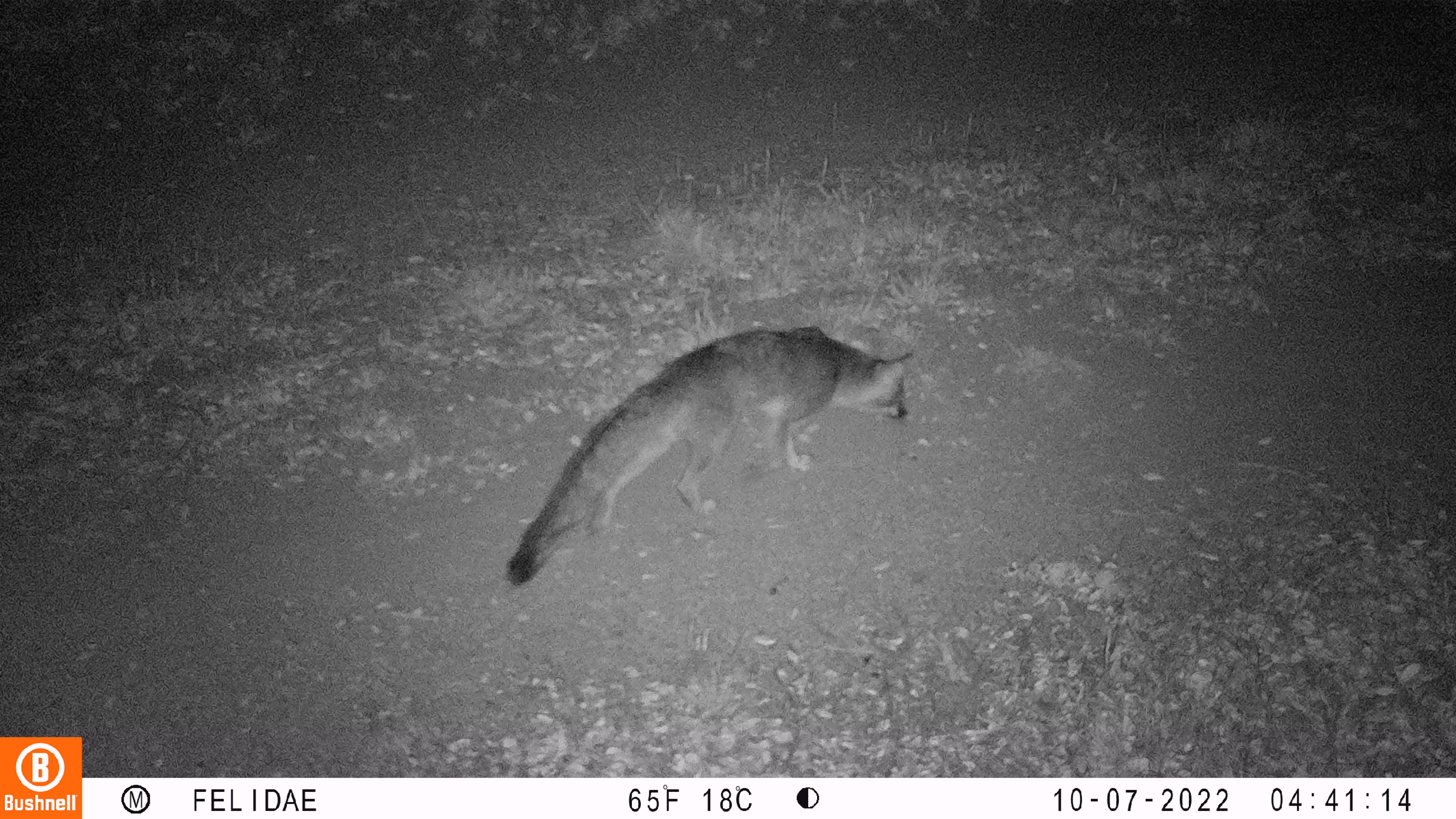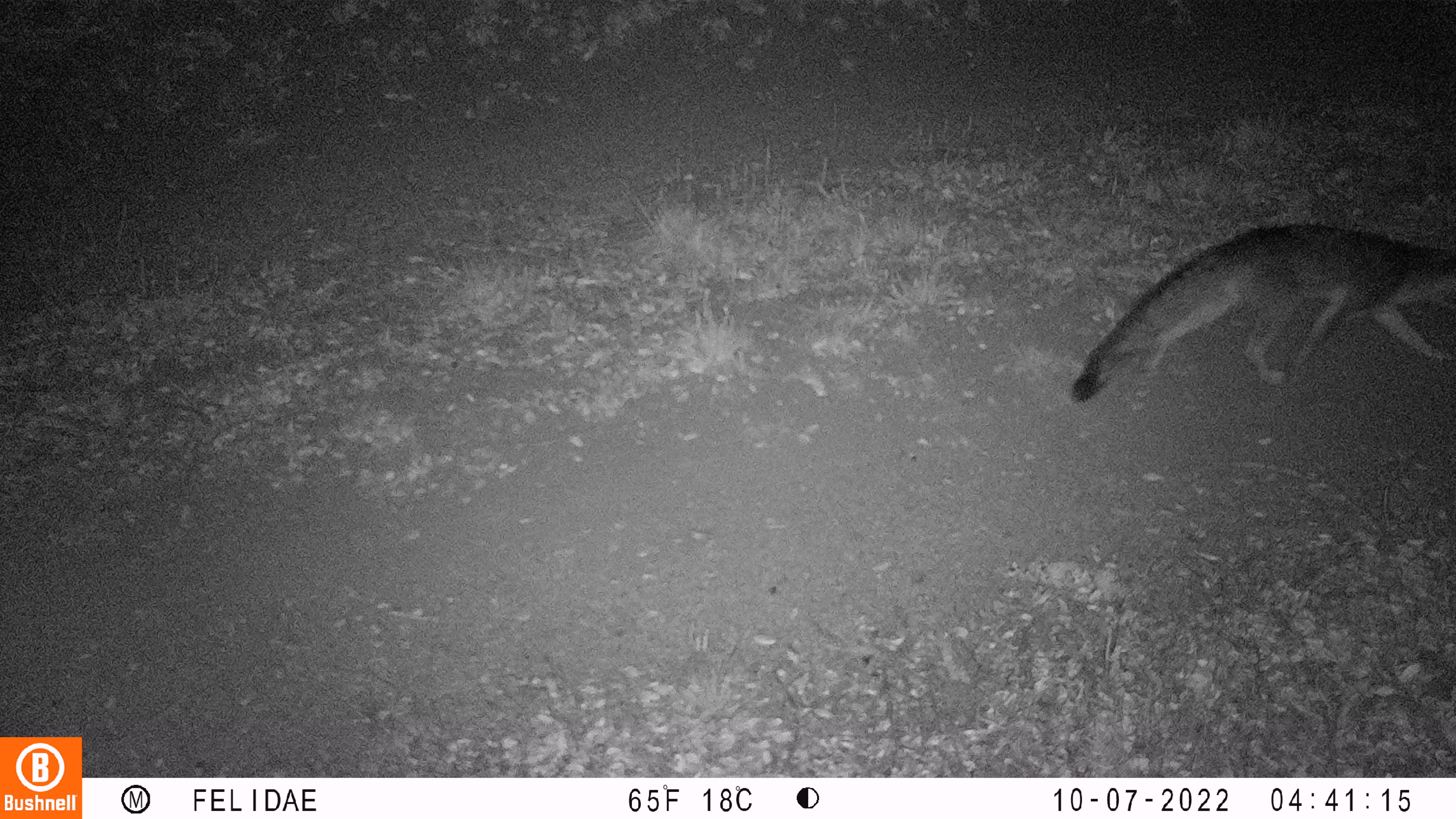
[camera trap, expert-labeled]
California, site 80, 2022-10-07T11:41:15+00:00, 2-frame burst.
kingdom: Animalia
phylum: Chordata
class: Mammalia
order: Carnivora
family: Canidae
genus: Urocyon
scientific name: Urocyon cinereoargenteus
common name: gray fox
Gray fox (Urocyon cinereoargenteus).